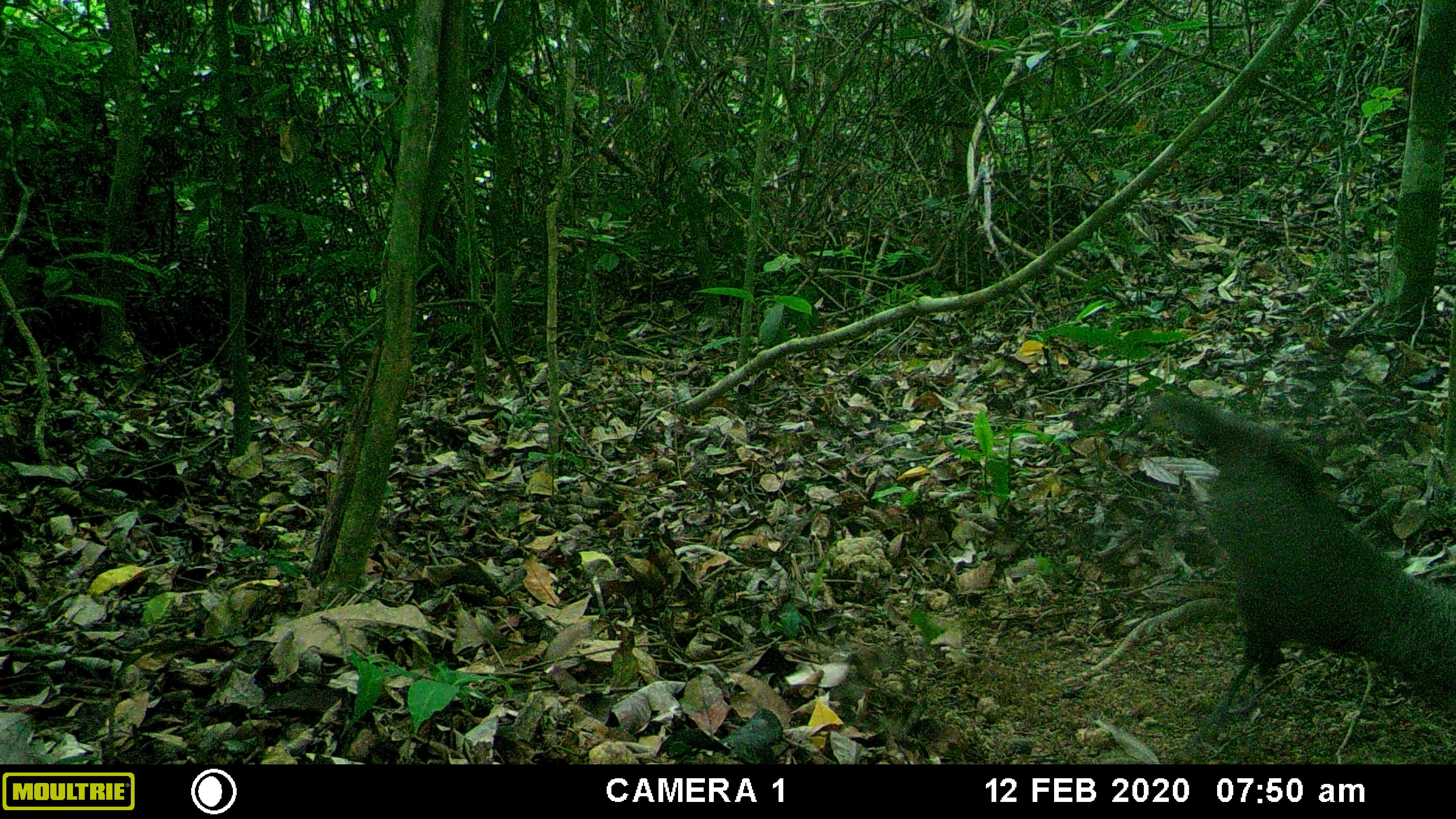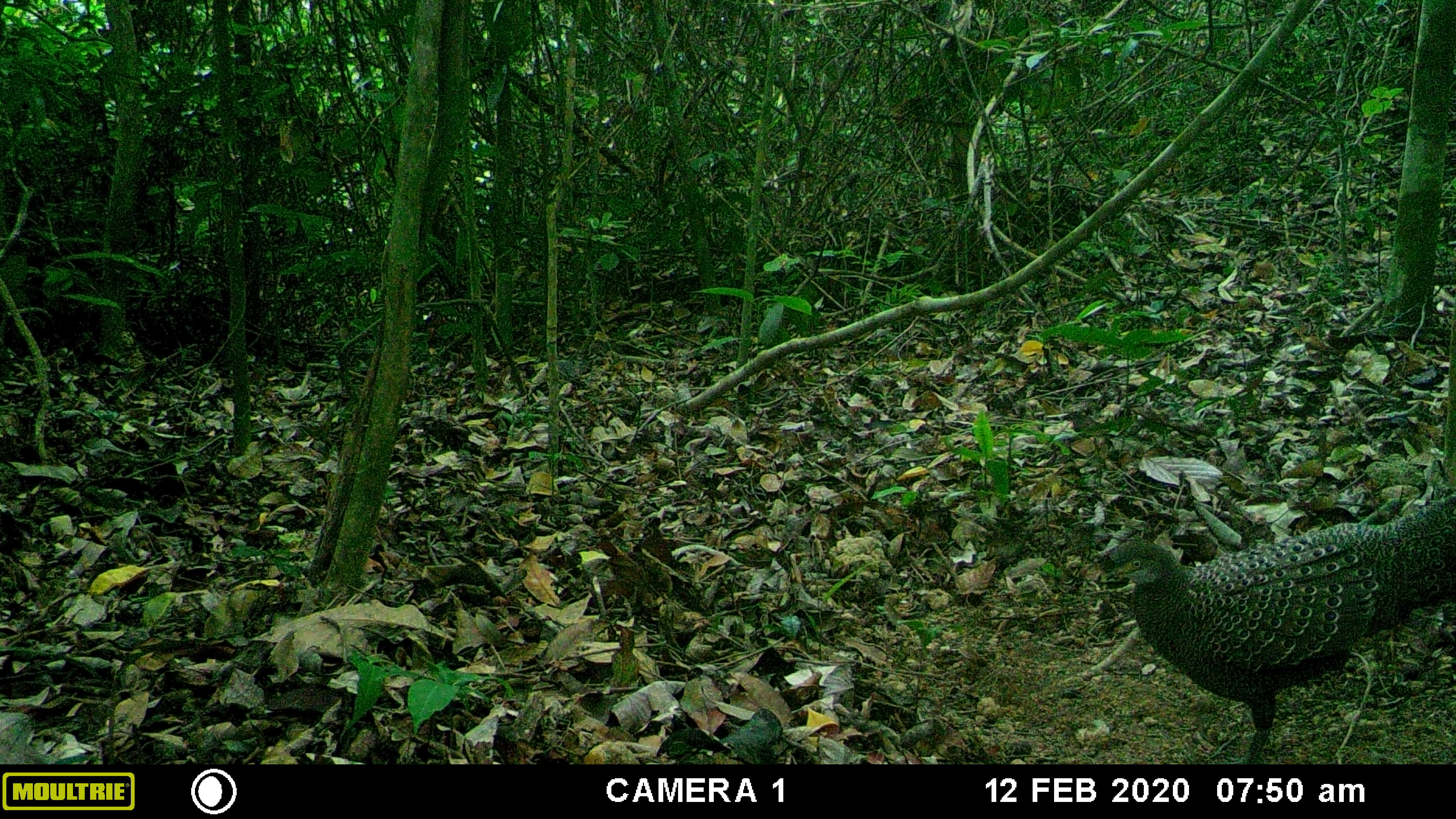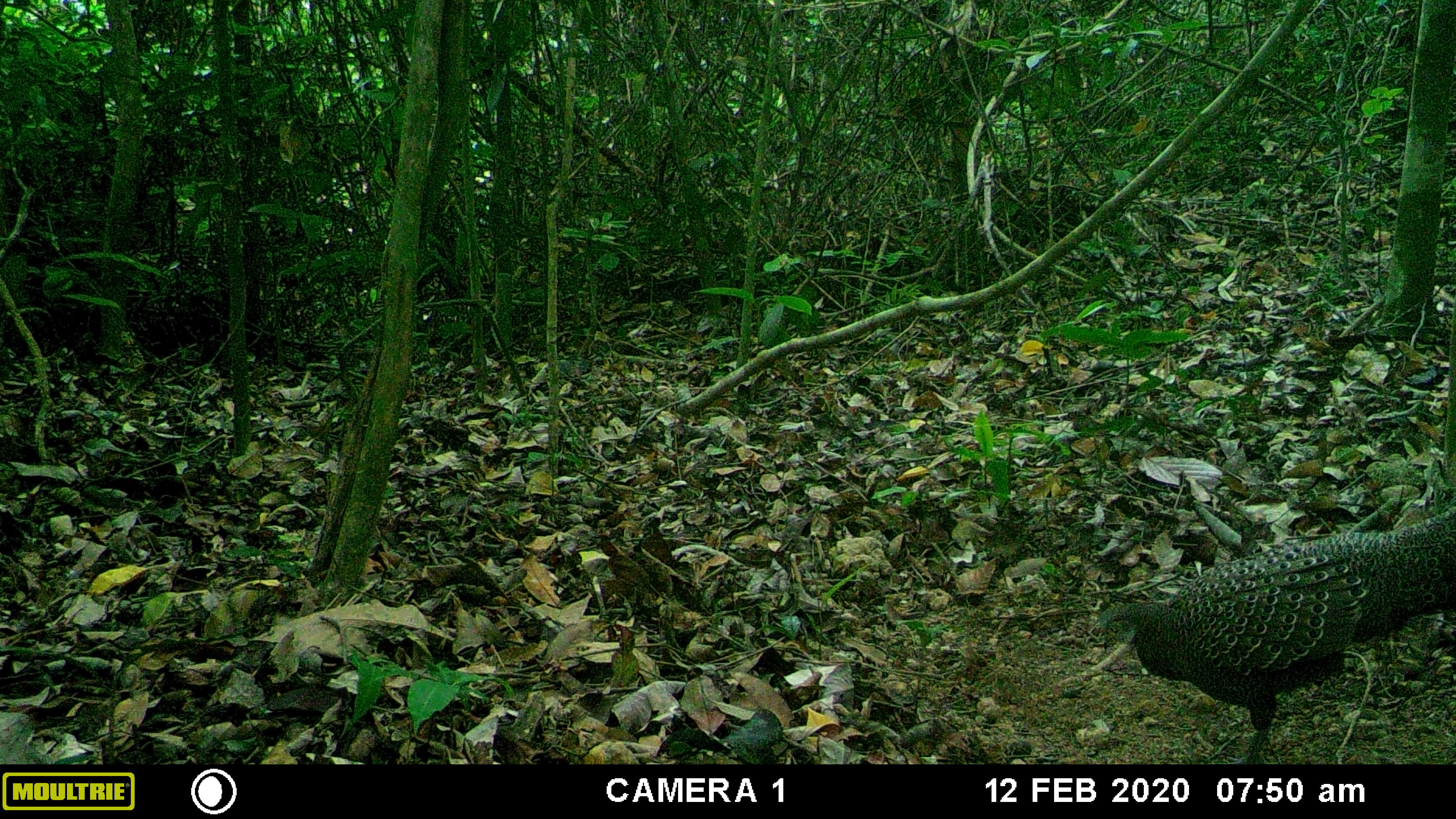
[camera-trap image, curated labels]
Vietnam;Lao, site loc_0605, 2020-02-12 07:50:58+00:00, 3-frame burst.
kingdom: Animalia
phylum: Chordata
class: Aves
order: Galliformes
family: Phasianidae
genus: Polyplectron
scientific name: Polyplectron bicalcaratum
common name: gray peacock-pheasant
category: grey peacock pheasant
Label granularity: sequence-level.